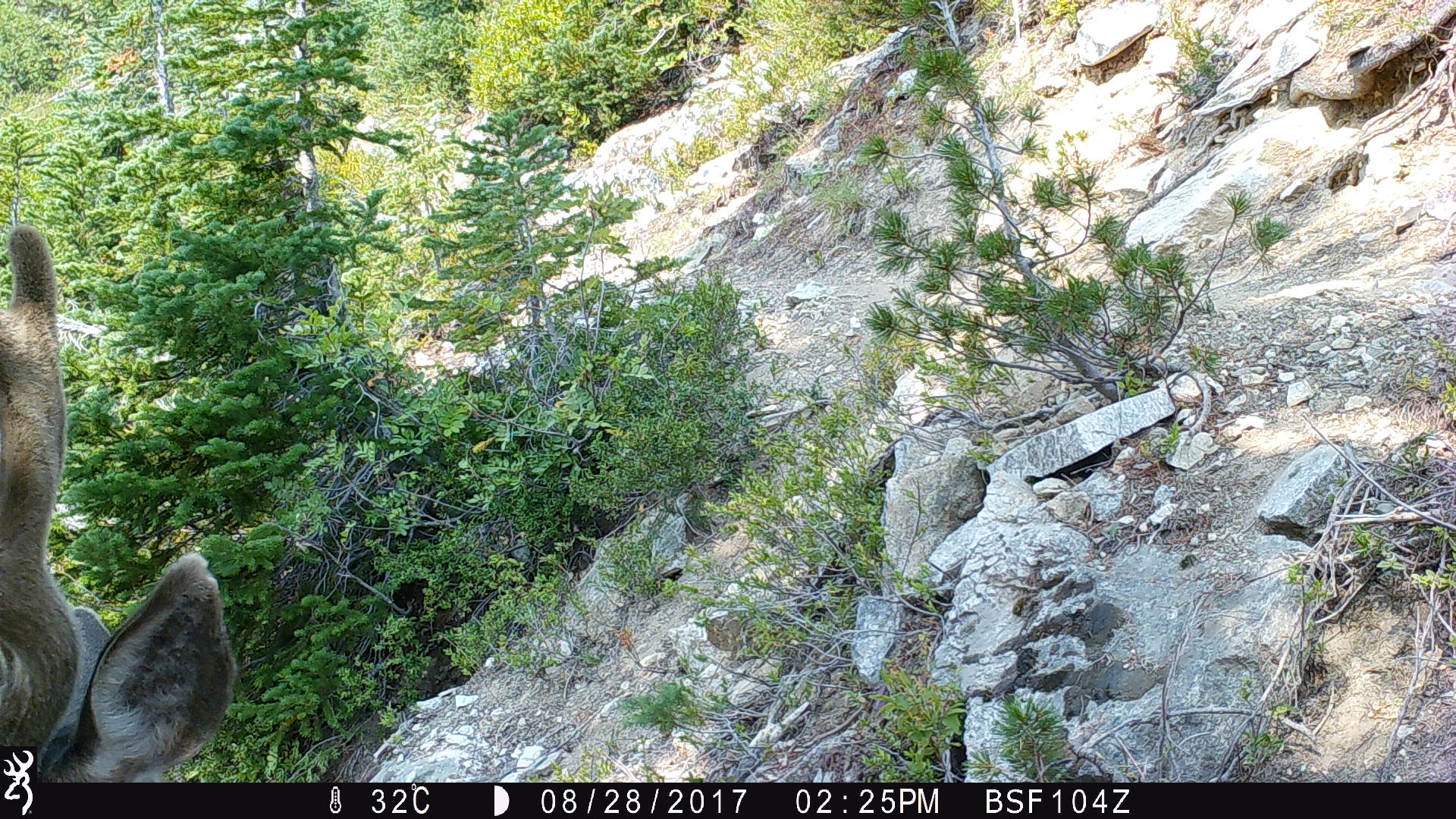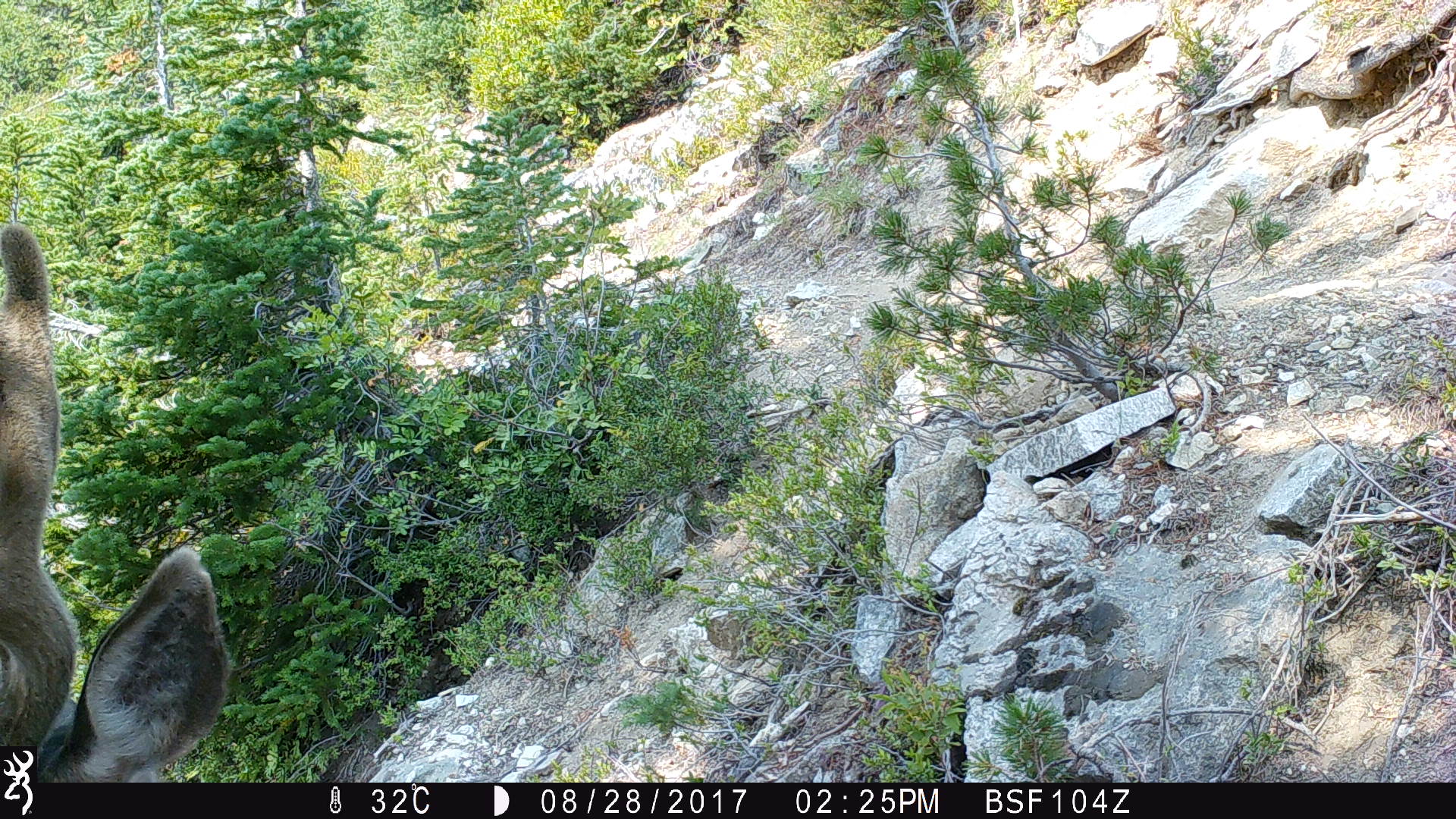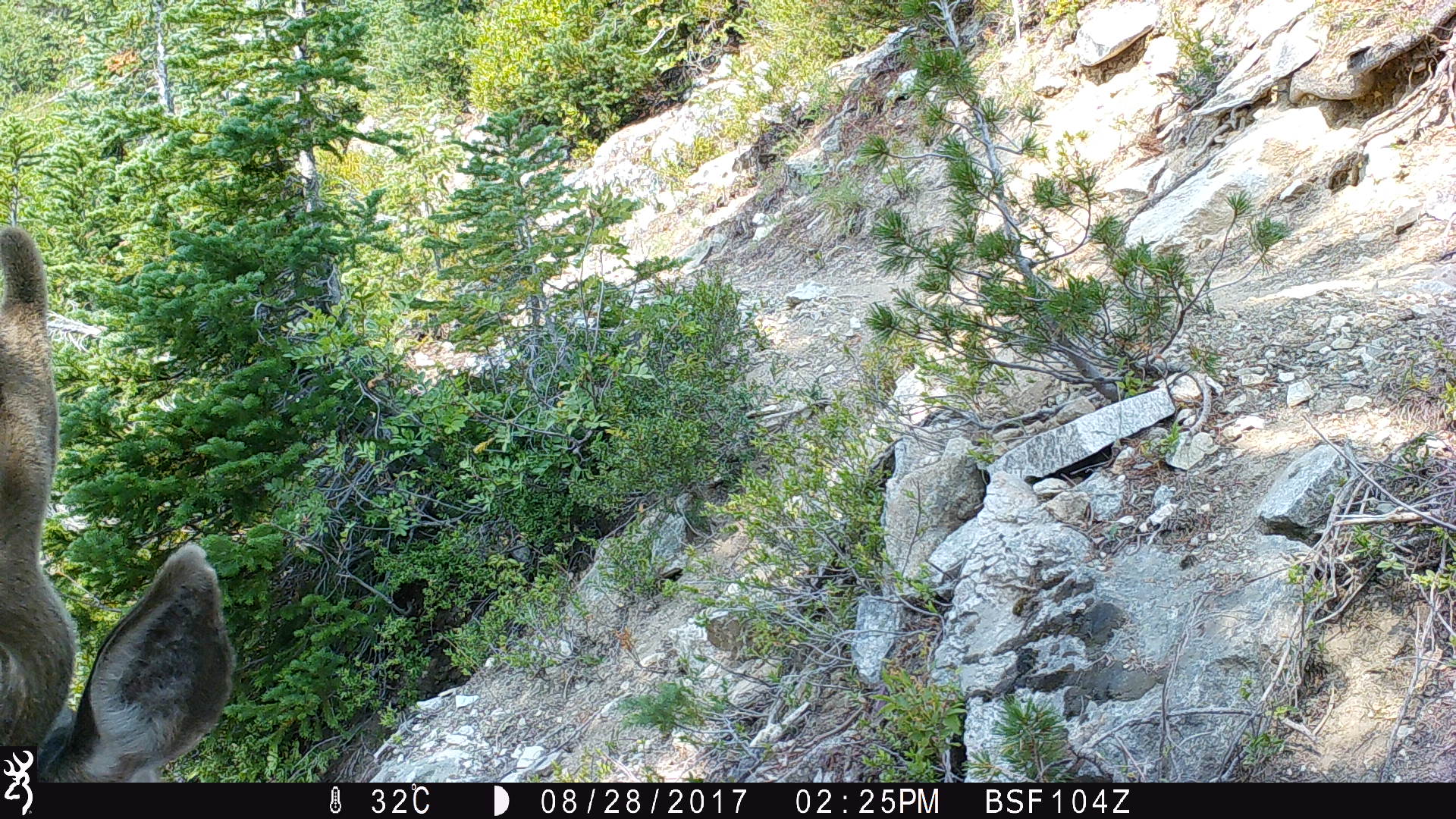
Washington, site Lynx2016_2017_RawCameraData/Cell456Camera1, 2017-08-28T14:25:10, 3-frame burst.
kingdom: Animalia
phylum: Chordata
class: Mammalia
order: Artiodactyla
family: Cervidae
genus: Odocoileus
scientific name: Odocoileus hemionus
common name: mule deer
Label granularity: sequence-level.